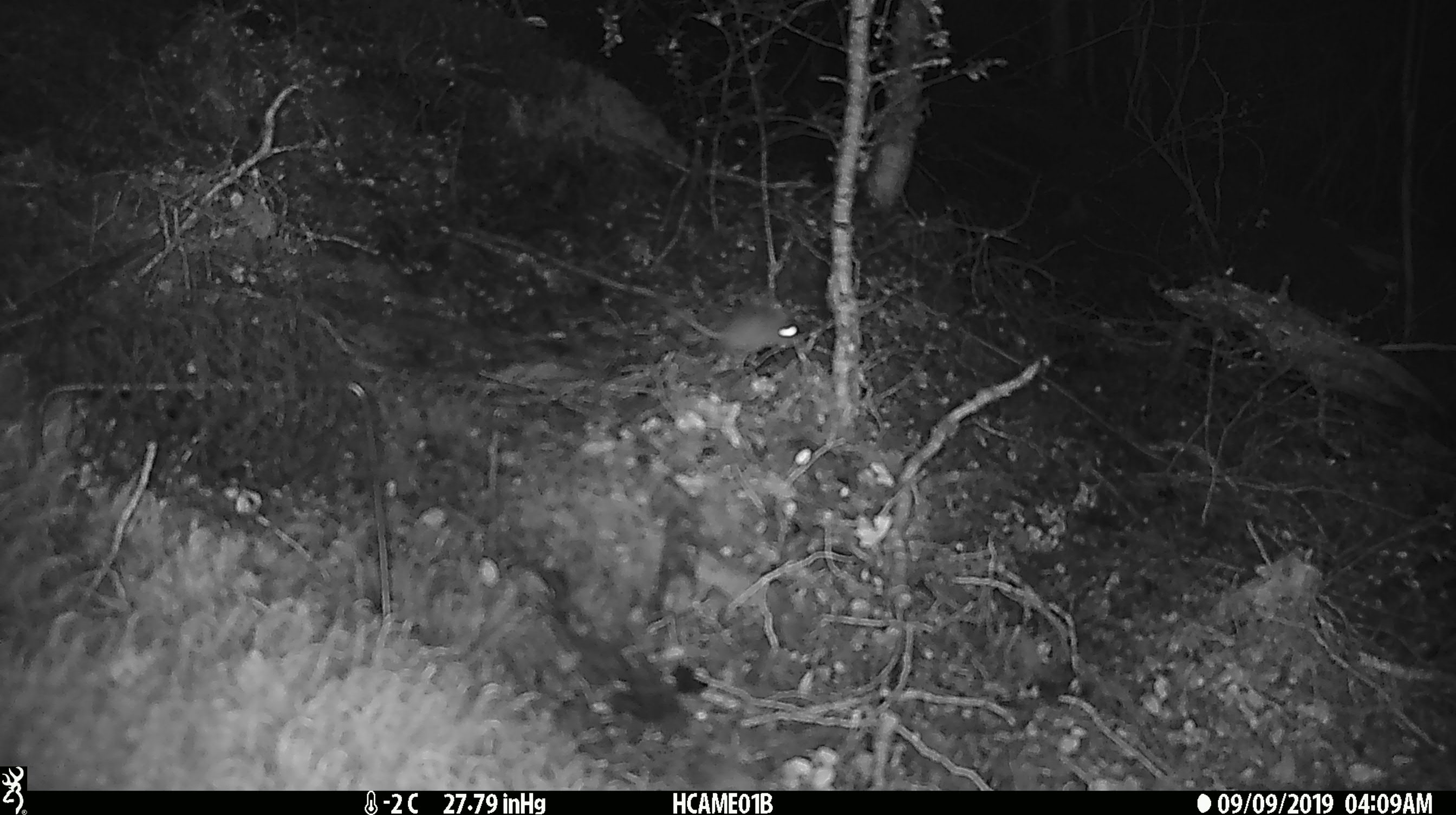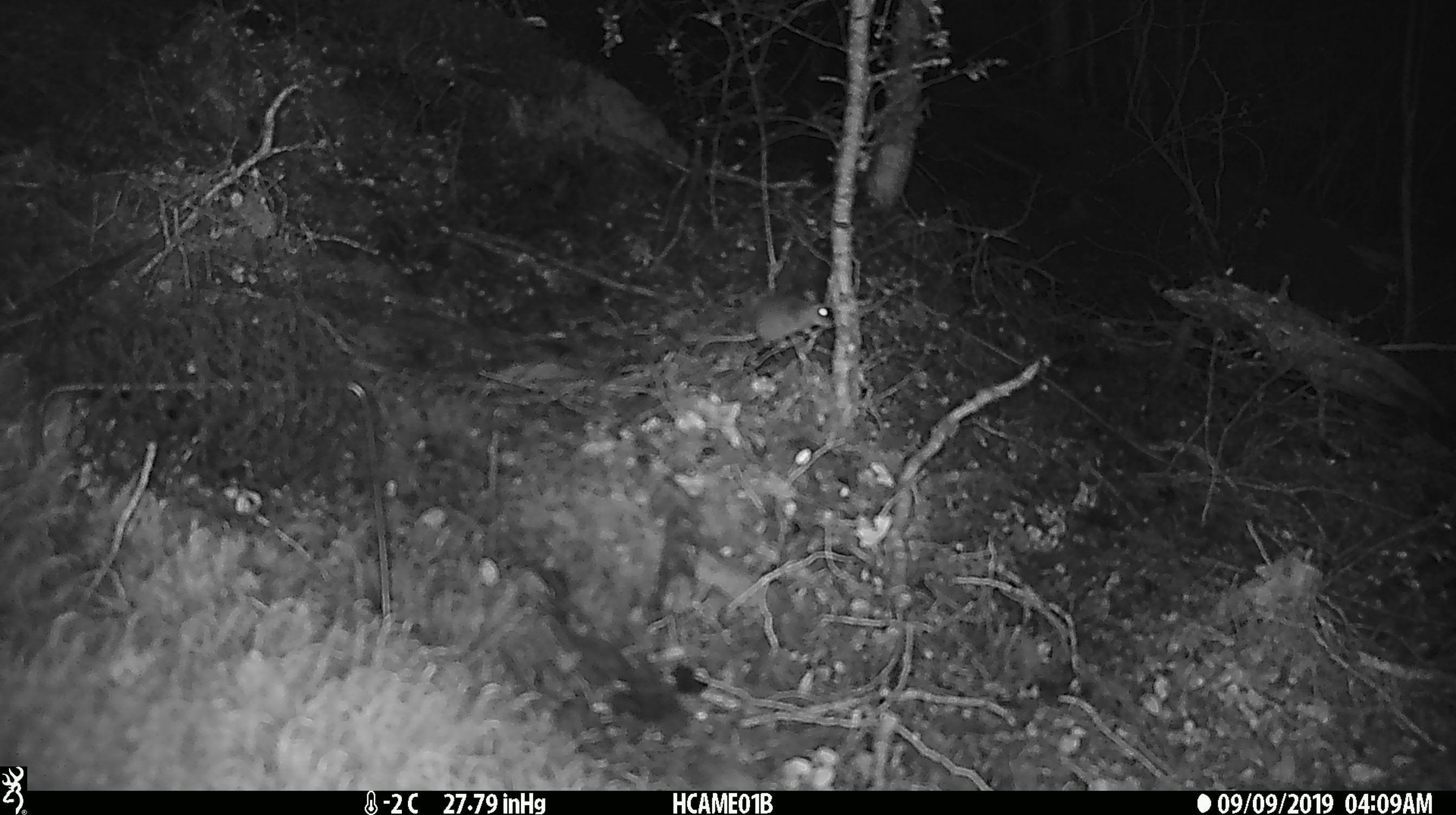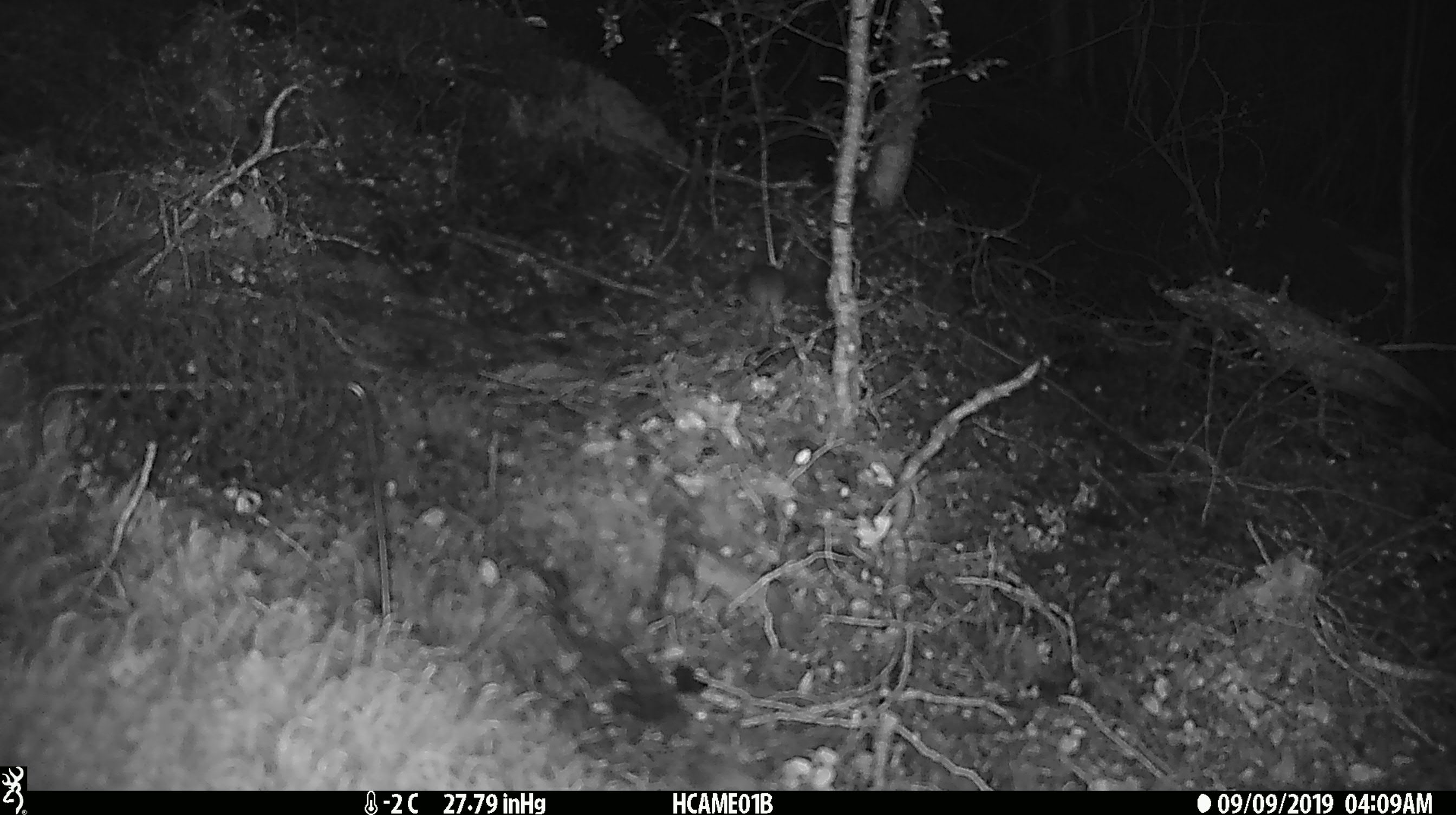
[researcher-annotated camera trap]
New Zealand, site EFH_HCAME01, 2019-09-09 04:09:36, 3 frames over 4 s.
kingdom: Animalia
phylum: Chordata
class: Mammalia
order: Rodentia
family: Muridae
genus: Mus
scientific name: Mus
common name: mouse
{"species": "mouse (Mus)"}